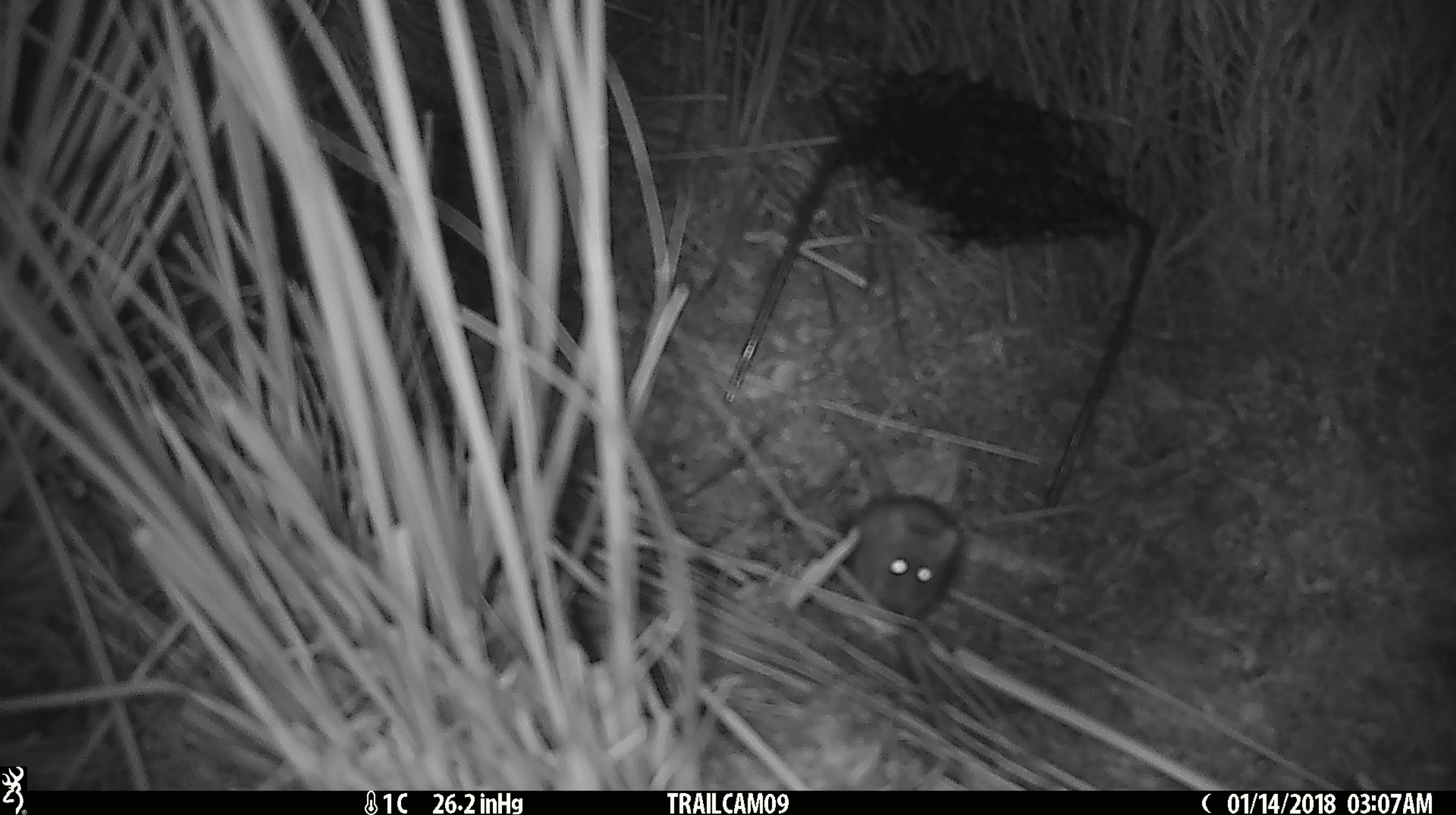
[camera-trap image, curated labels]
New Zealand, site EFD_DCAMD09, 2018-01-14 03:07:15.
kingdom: Animalia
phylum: Chordata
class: Mammalia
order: Rodentia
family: Muridae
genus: Mus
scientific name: Mus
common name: mouse